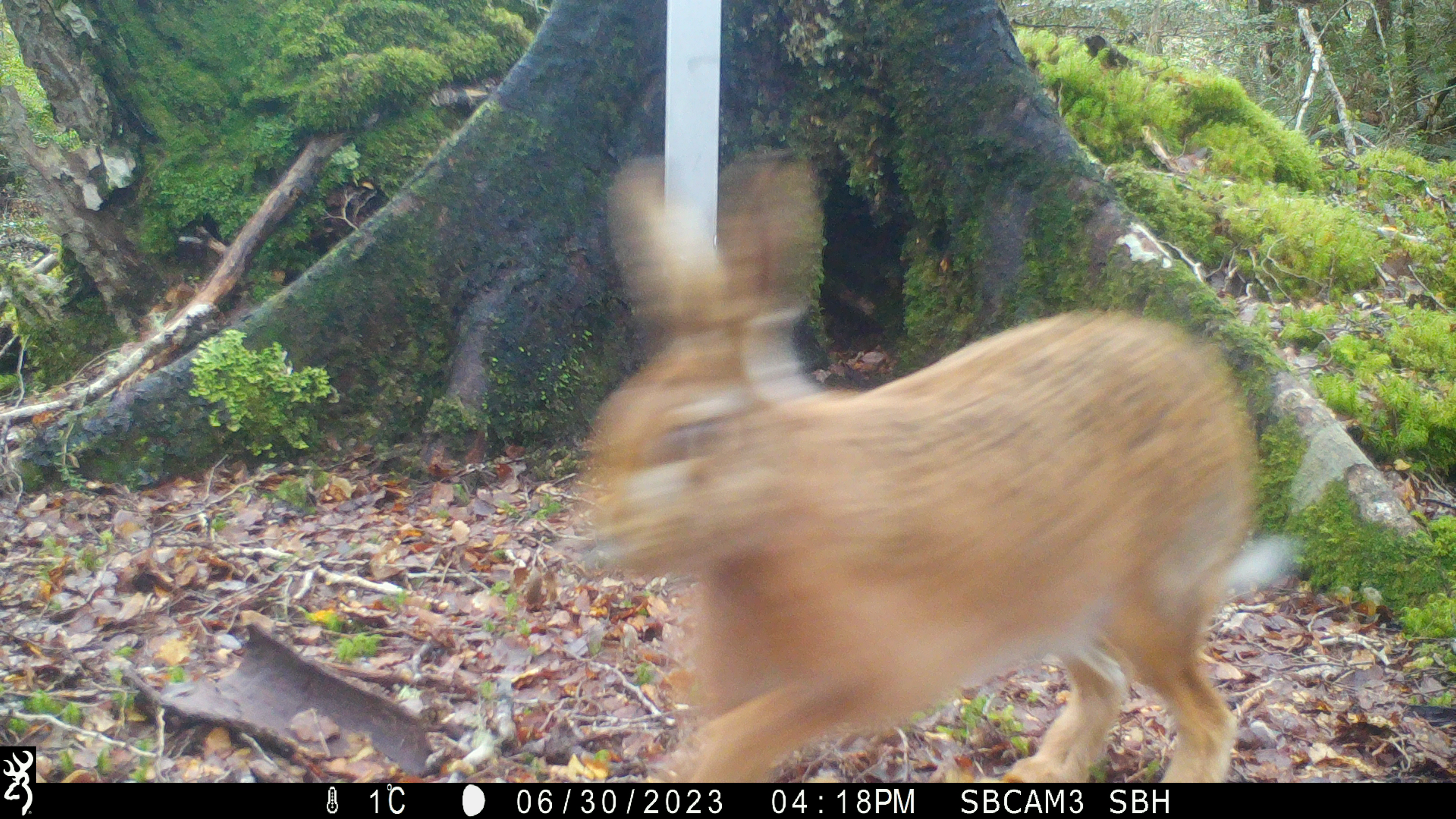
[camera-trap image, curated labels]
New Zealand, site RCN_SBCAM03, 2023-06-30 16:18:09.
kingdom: Animalia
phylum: Chordata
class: Mammalia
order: Lagomorpha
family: Leporidae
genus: Lepus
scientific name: Lepus europaeus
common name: brown hare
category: hare